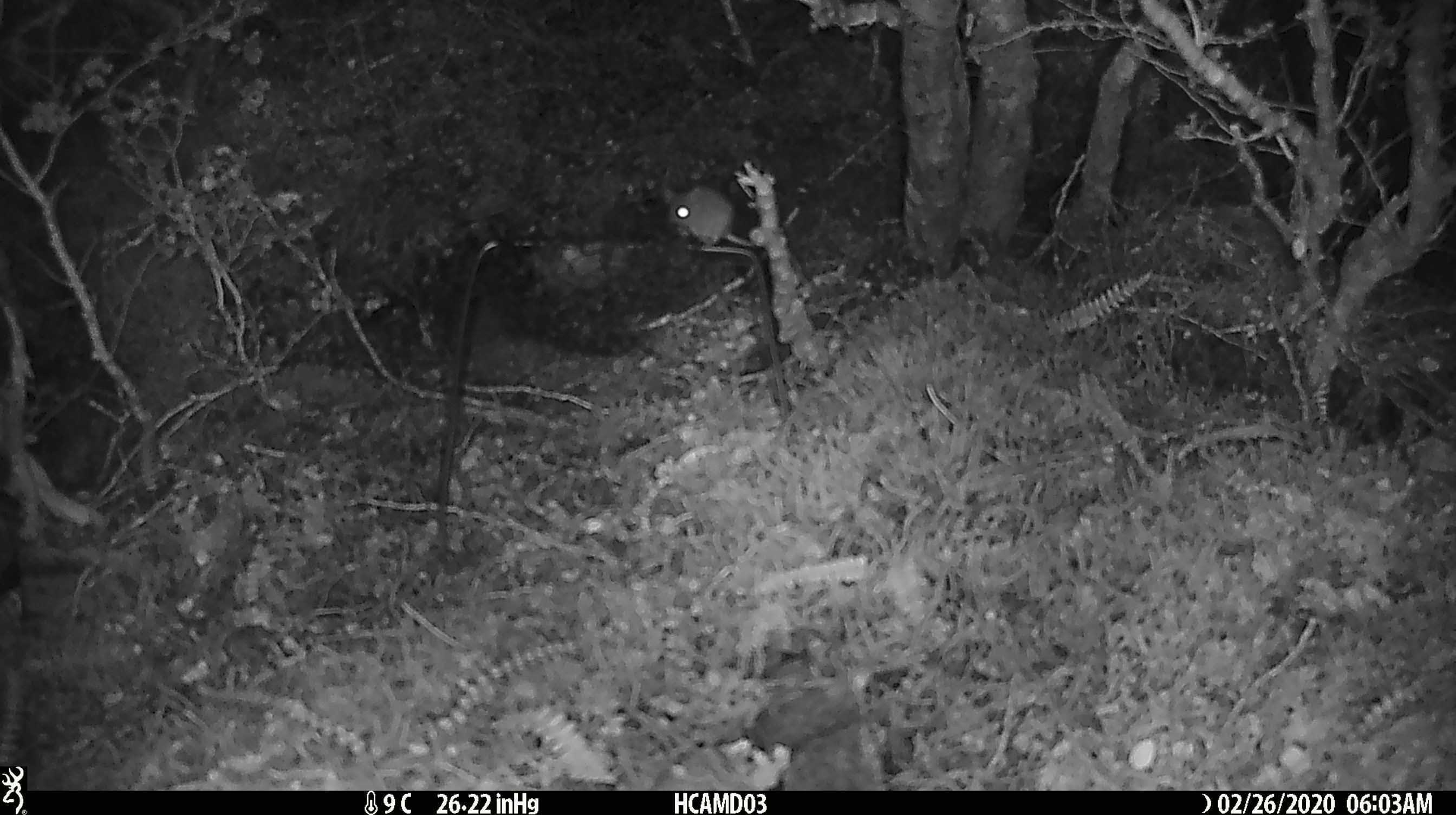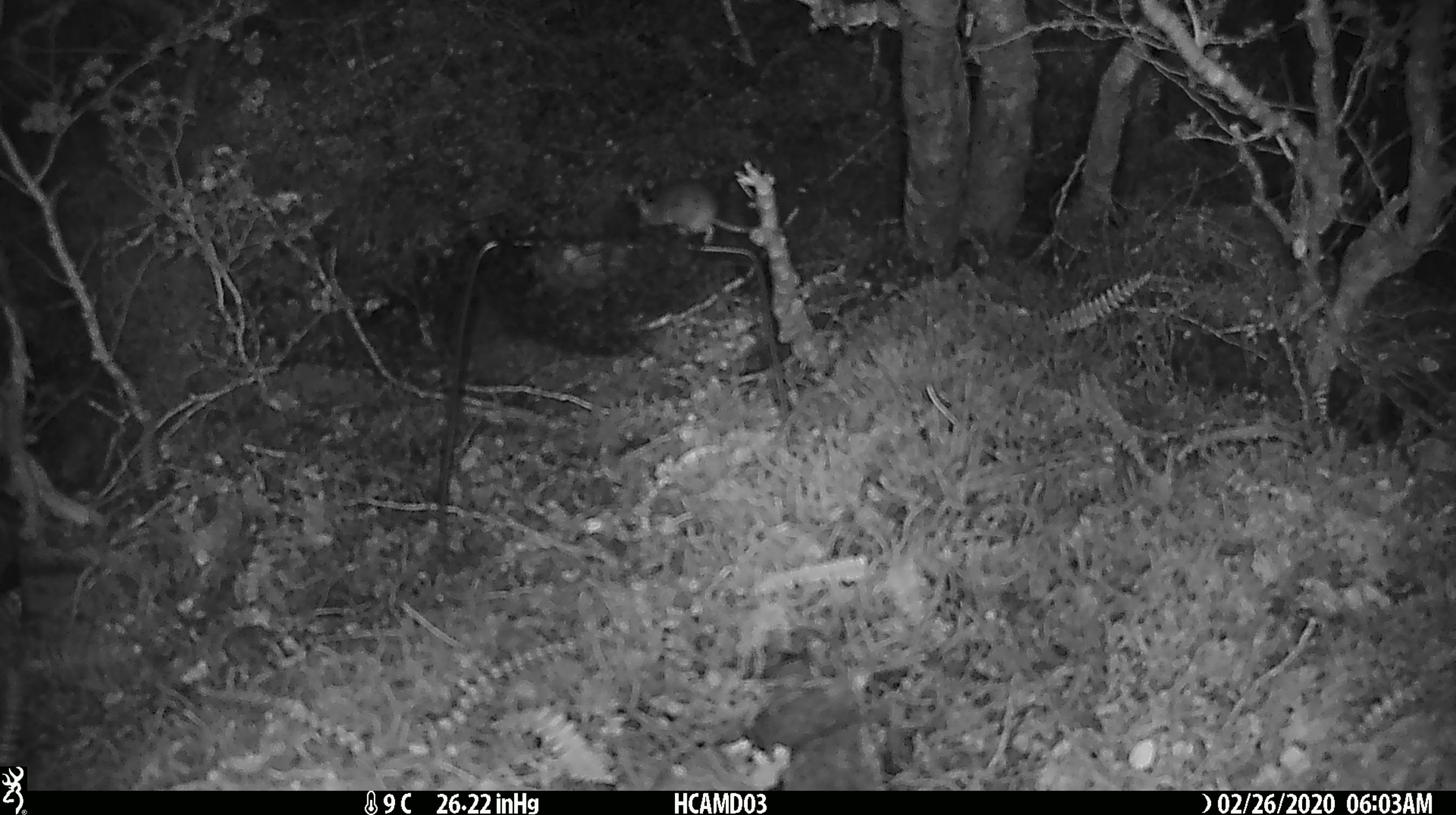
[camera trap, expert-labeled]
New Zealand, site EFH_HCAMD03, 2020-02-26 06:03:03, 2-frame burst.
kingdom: Animalia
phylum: Chordata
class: Mammalia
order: Rodentia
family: Muridae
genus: Mus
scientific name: Mus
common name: mouse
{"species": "mouse (Mus)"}